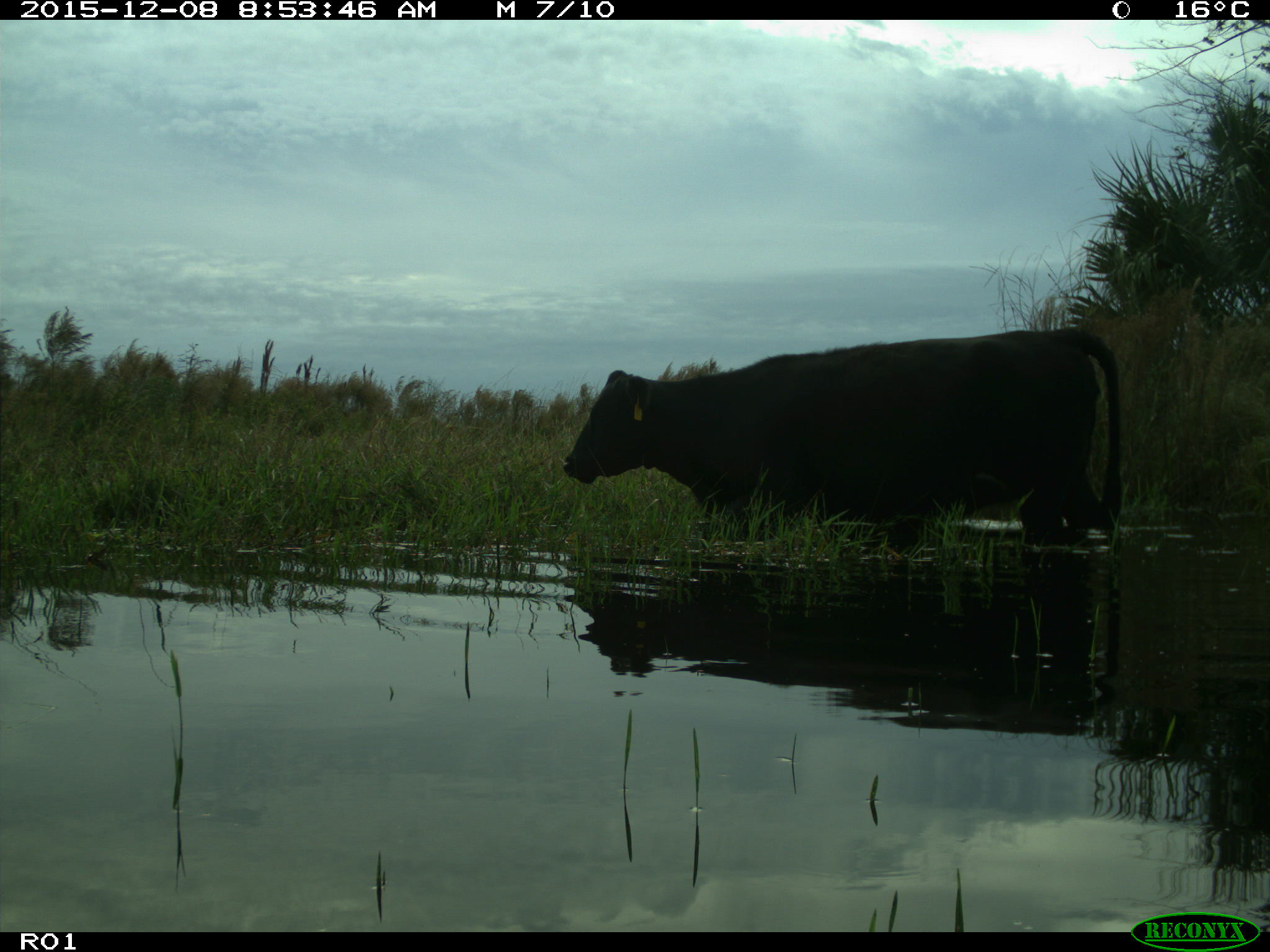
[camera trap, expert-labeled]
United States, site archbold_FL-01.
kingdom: Animalia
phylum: Chordata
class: Mammalia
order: Artiodactyla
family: Bovidae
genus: Bos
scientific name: Bos taurus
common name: domestic cow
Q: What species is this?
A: Bos taurus (domestic cow).